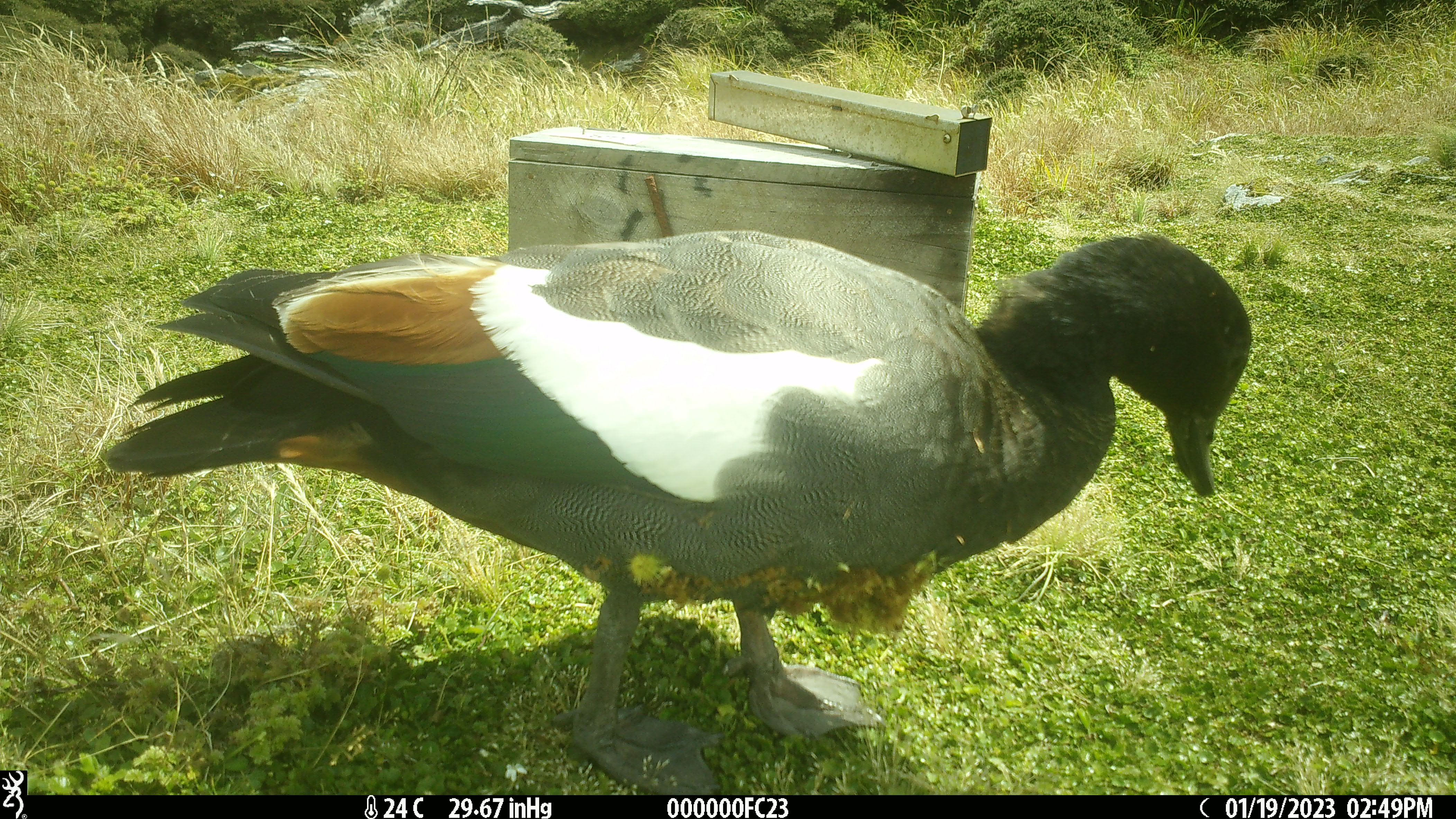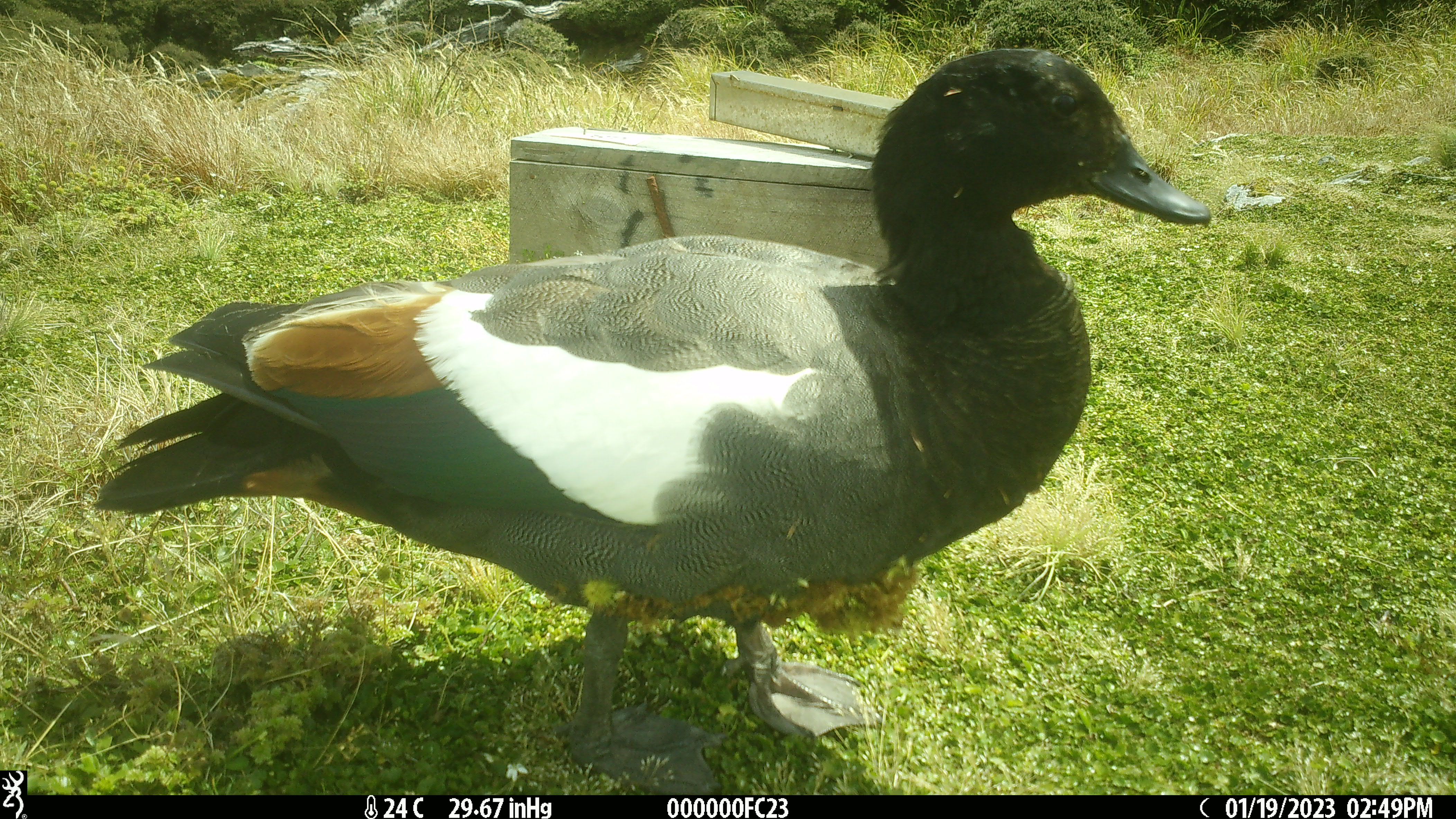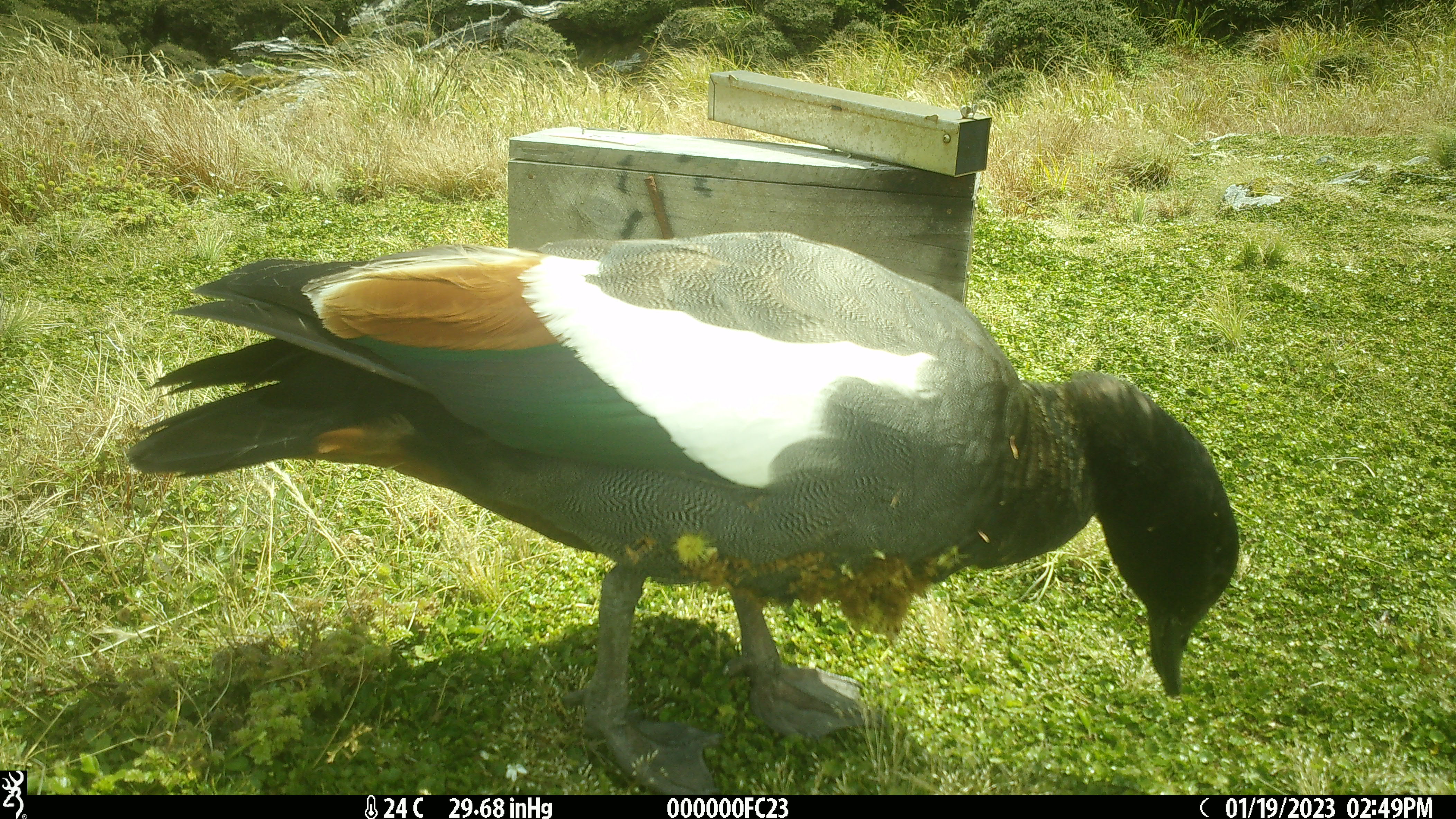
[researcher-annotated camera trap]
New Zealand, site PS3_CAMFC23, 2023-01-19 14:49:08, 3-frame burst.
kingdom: Animalia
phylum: Chordata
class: Aves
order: Anseriformes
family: Anatidae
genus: Tadorna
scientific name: Tadorna variegata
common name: paradise shelduck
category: paradise duck